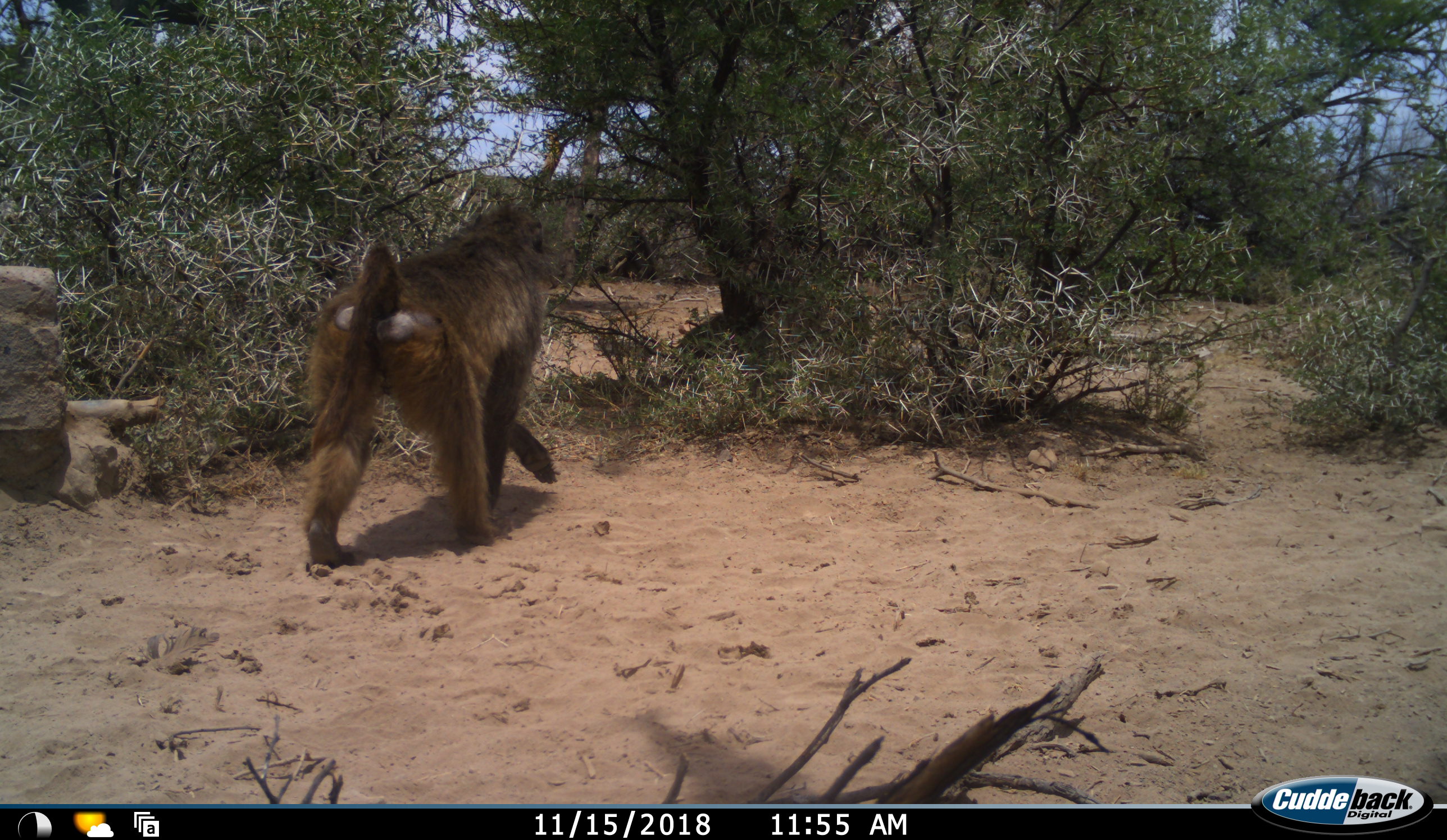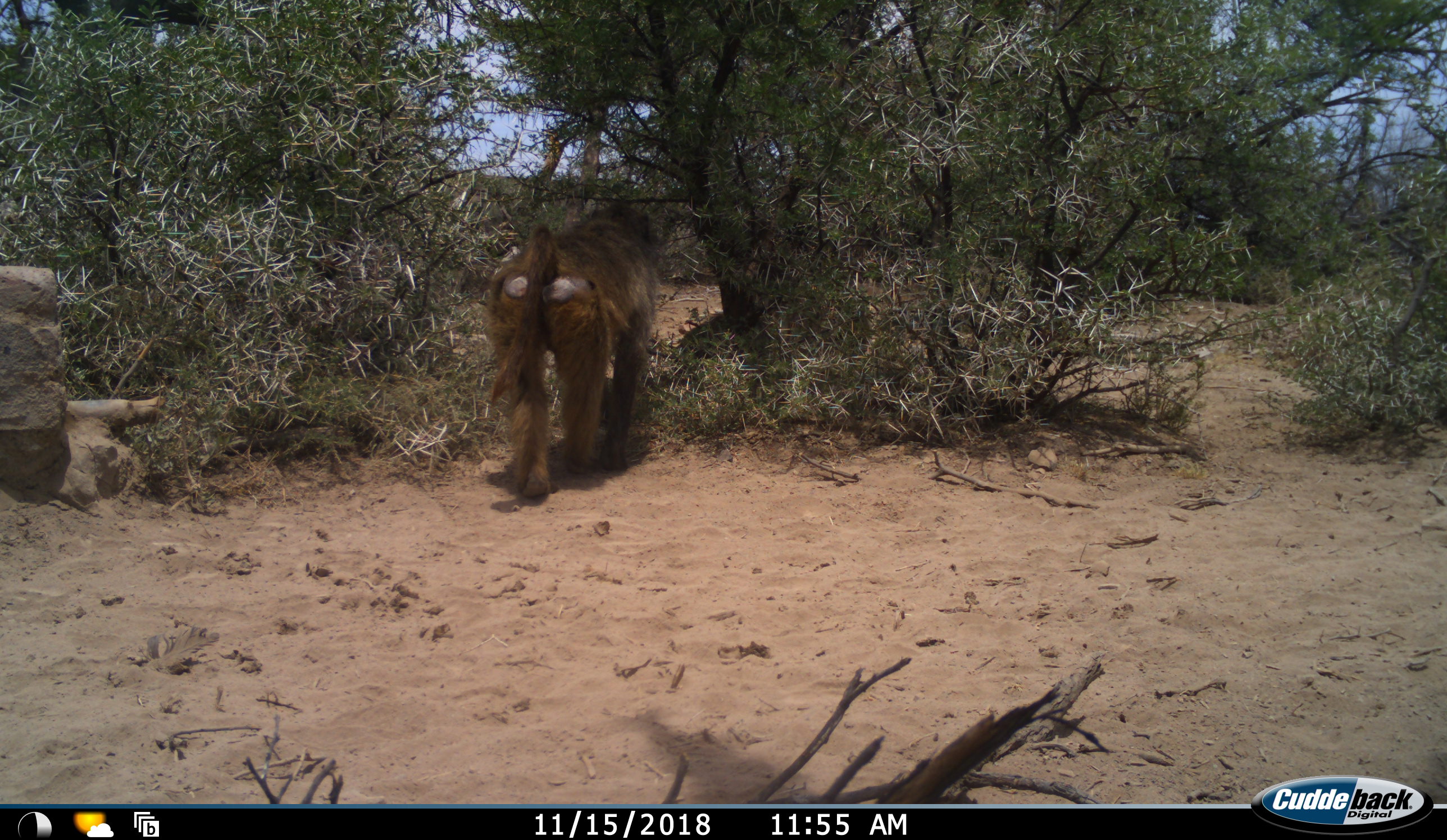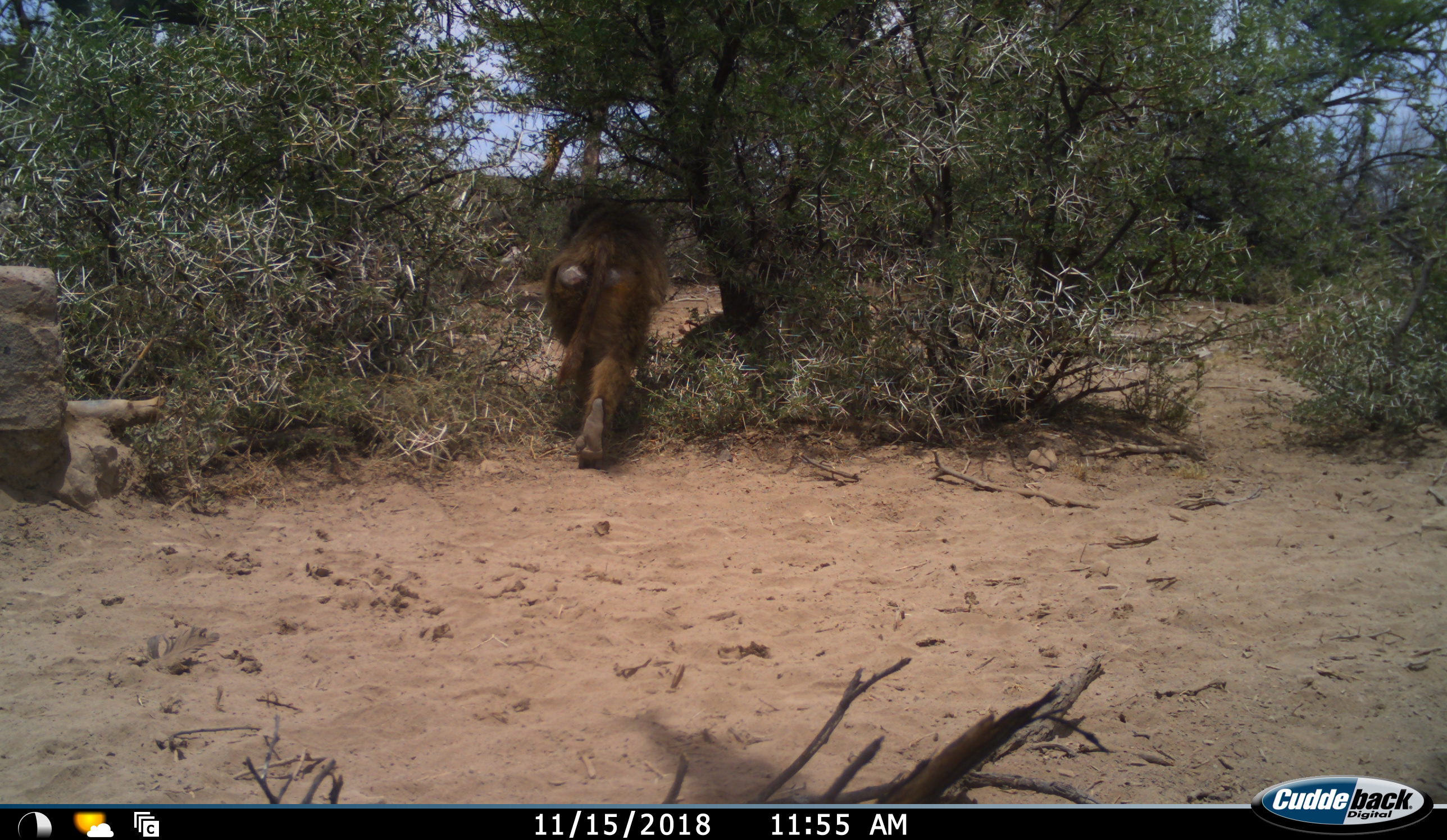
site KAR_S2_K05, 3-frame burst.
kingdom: Animalia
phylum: Chordata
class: Mammalia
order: Primates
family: Cercopithecidae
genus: Papio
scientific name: Papio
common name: baboon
Baboon (Papio), count 1. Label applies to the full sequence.